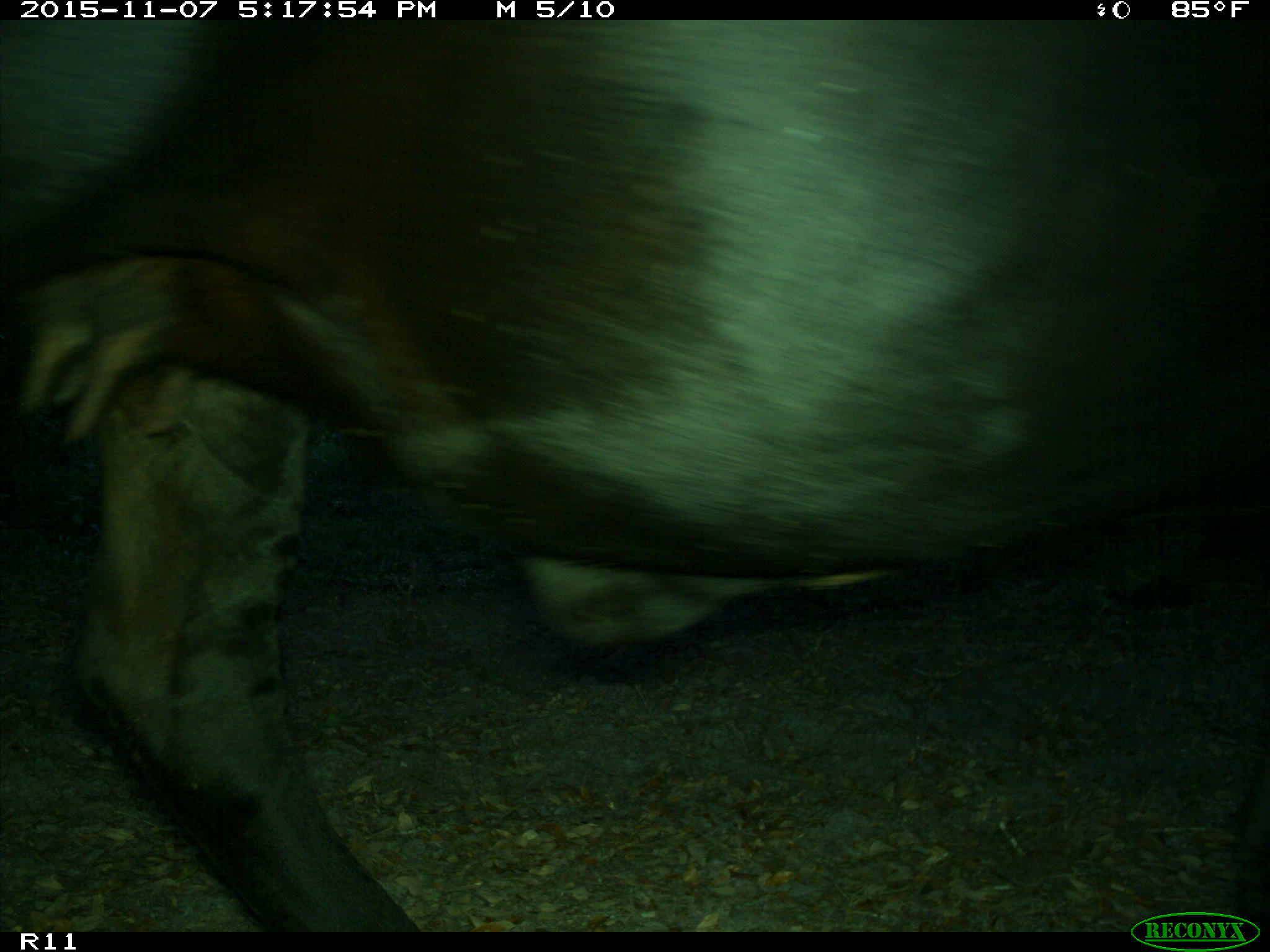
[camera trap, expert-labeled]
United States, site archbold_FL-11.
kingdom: Animalia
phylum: Chordata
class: Mammalia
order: Artiodactyla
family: Bovidae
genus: Bos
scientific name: Bos taurus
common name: domestic cow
Bos taurus (domestic cow).